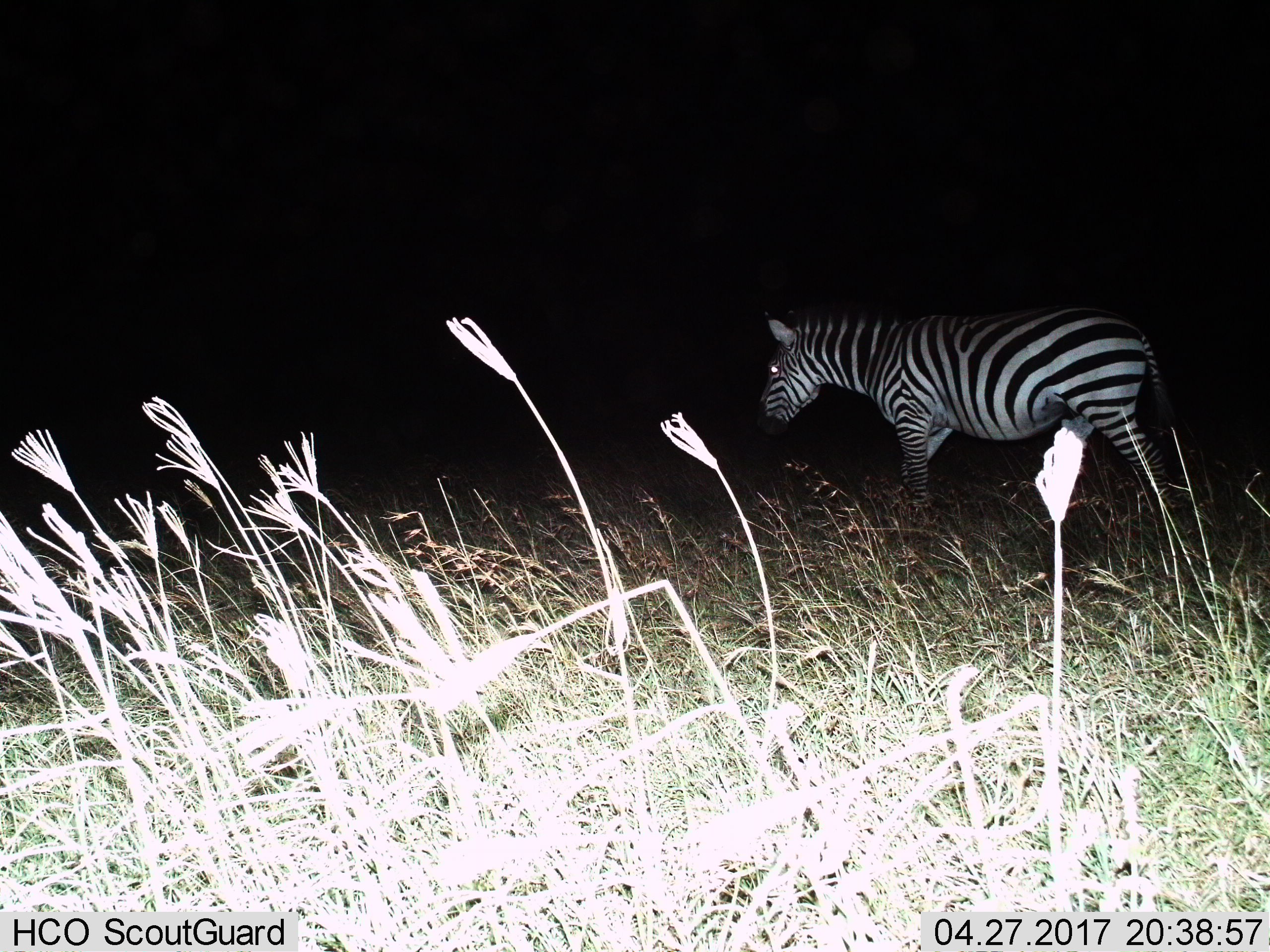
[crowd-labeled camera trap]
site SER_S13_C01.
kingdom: Animalia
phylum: Chordata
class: Mammalia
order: Perissodactyla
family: Equidae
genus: Equus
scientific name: Equus quagga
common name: plains zebra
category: zebraplains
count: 1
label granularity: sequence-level